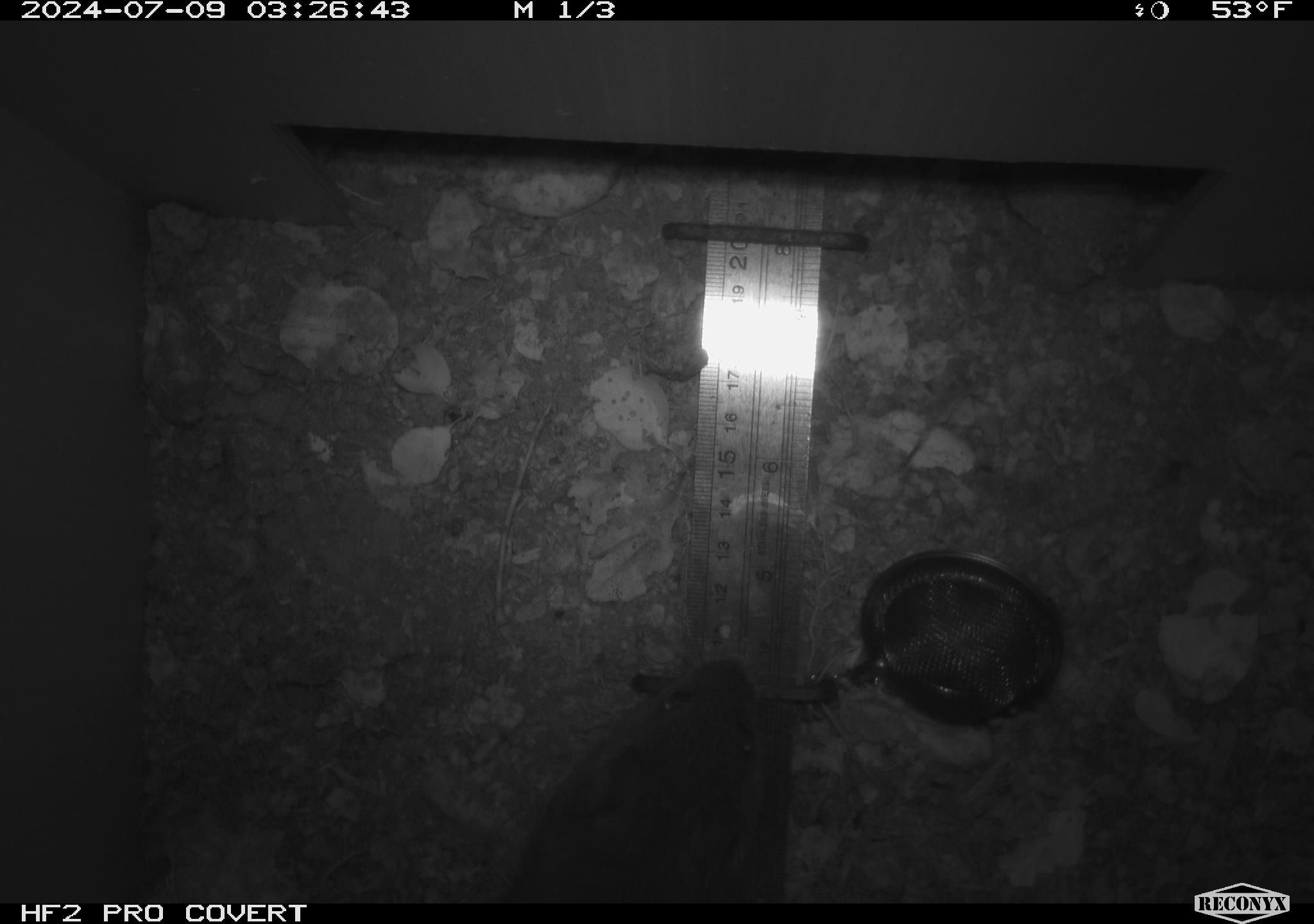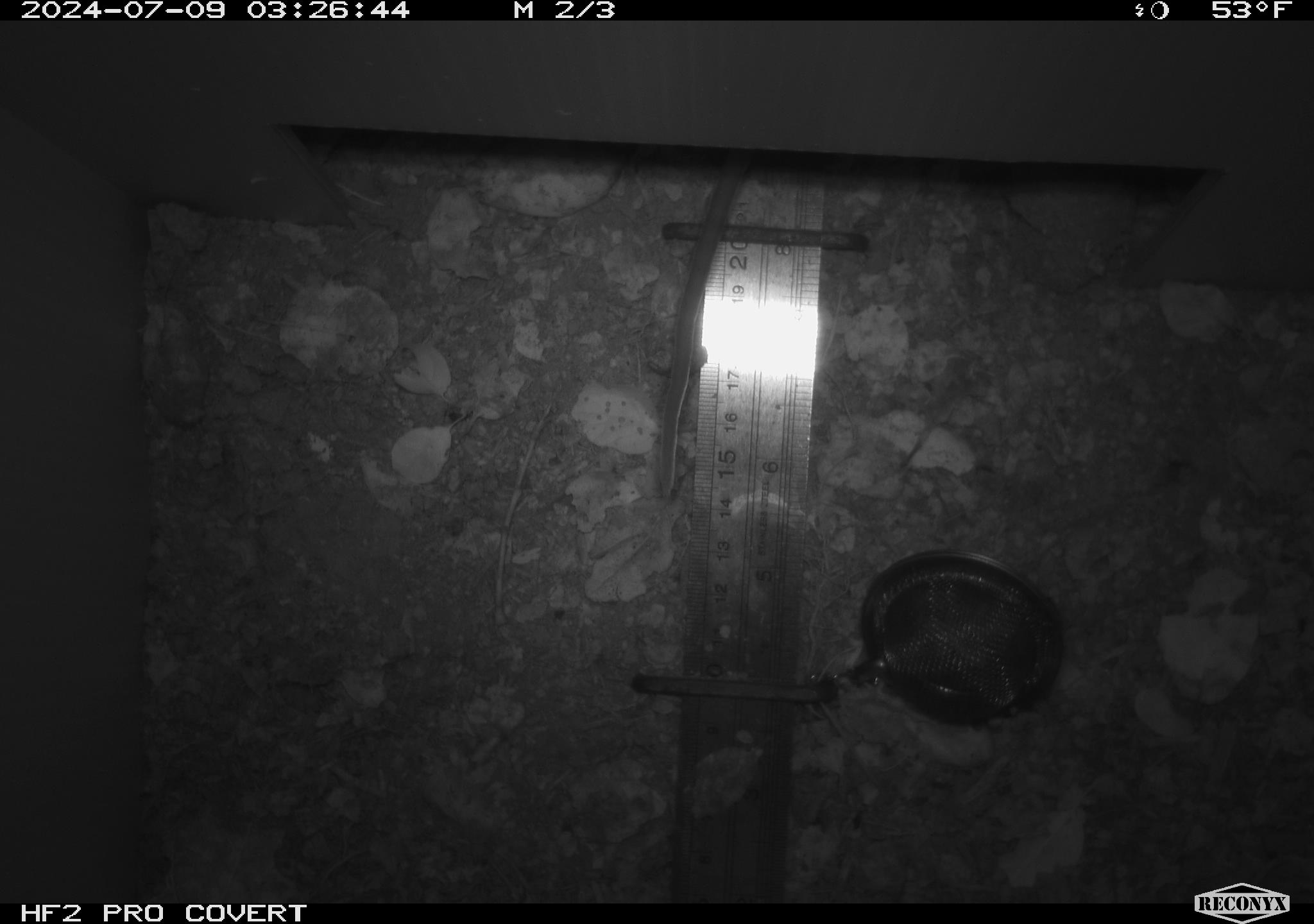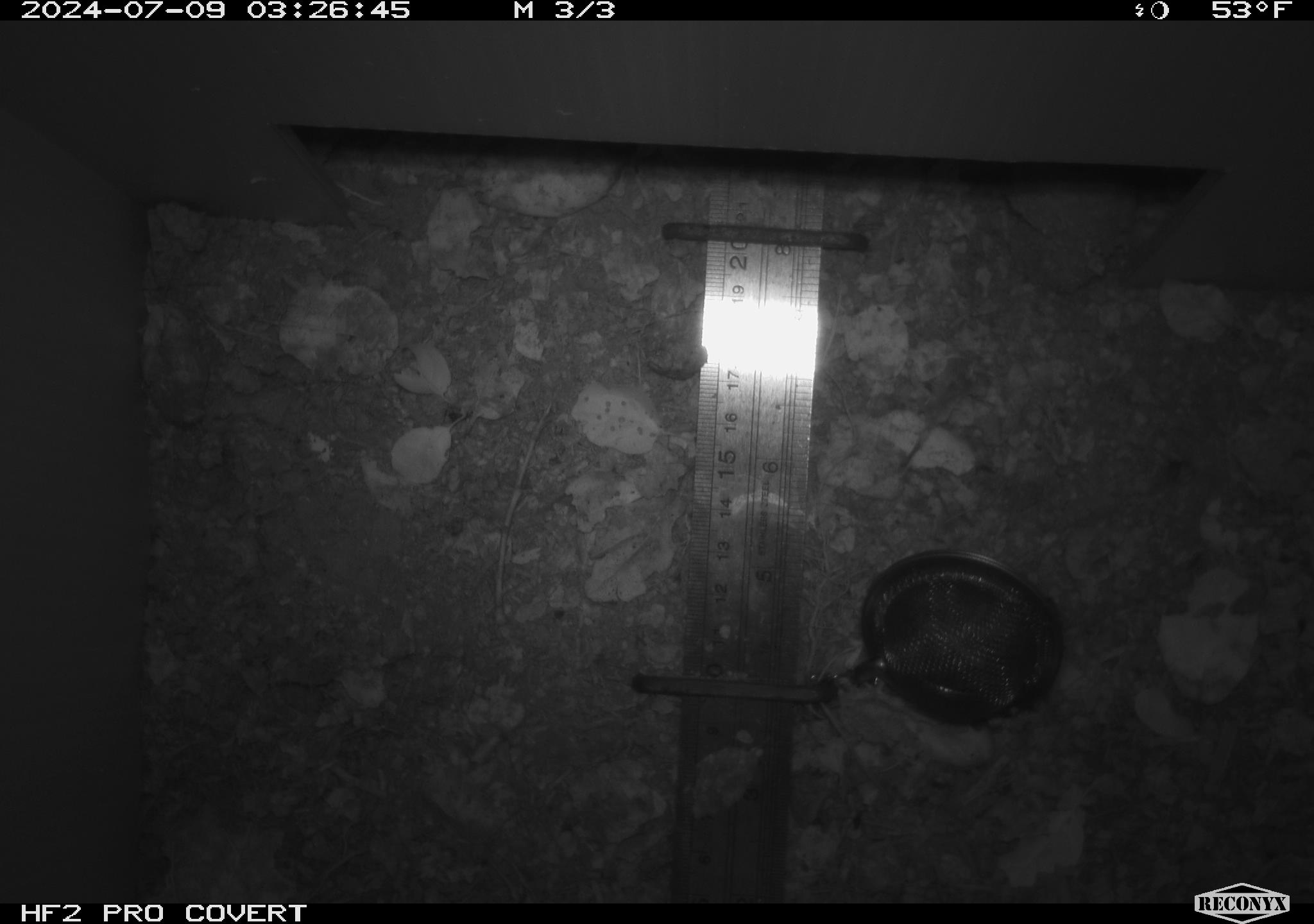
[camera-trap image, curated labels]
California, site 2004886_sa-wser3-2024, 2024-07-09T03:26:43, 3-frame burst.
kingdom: Animalia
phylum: Chordata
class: Mammalia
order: Rodentia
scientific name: Rodentia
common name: woodrat or rat or mouse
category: woodrat or rat or mouse species